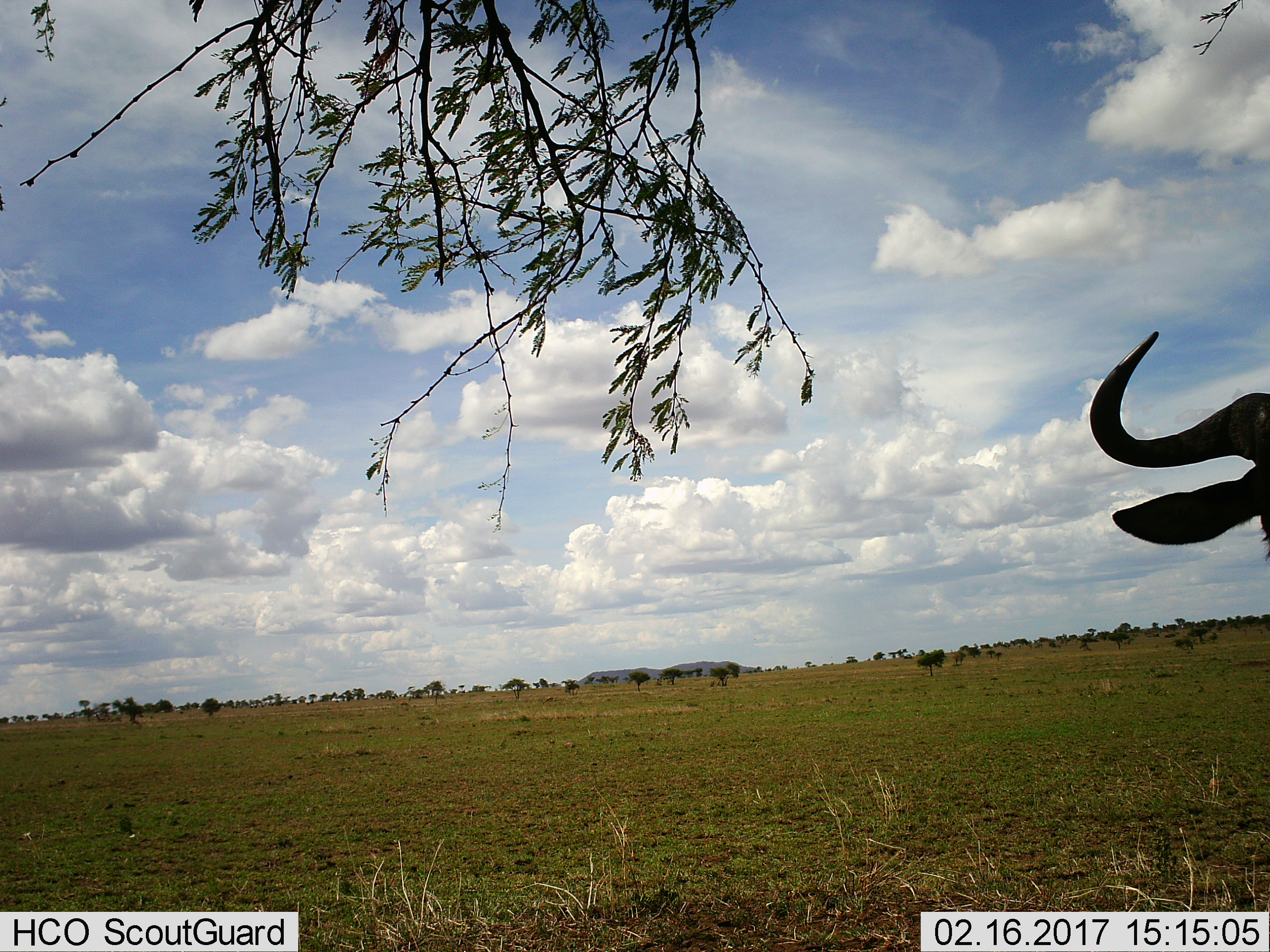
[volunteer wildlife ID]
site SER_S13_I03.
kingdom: Animalia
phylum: Chordata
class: Mammalia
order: Artiodactyla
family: Bovidae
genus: Connochaetes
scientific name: Connochaetes taurinus taurinus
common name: blue wildebeest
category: wildebeestblue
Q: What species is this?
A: Wildebeestblue (blue wildebeest) (Connochaetes taurinus taurinus).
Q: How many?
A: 1.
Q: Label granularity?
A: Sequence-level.